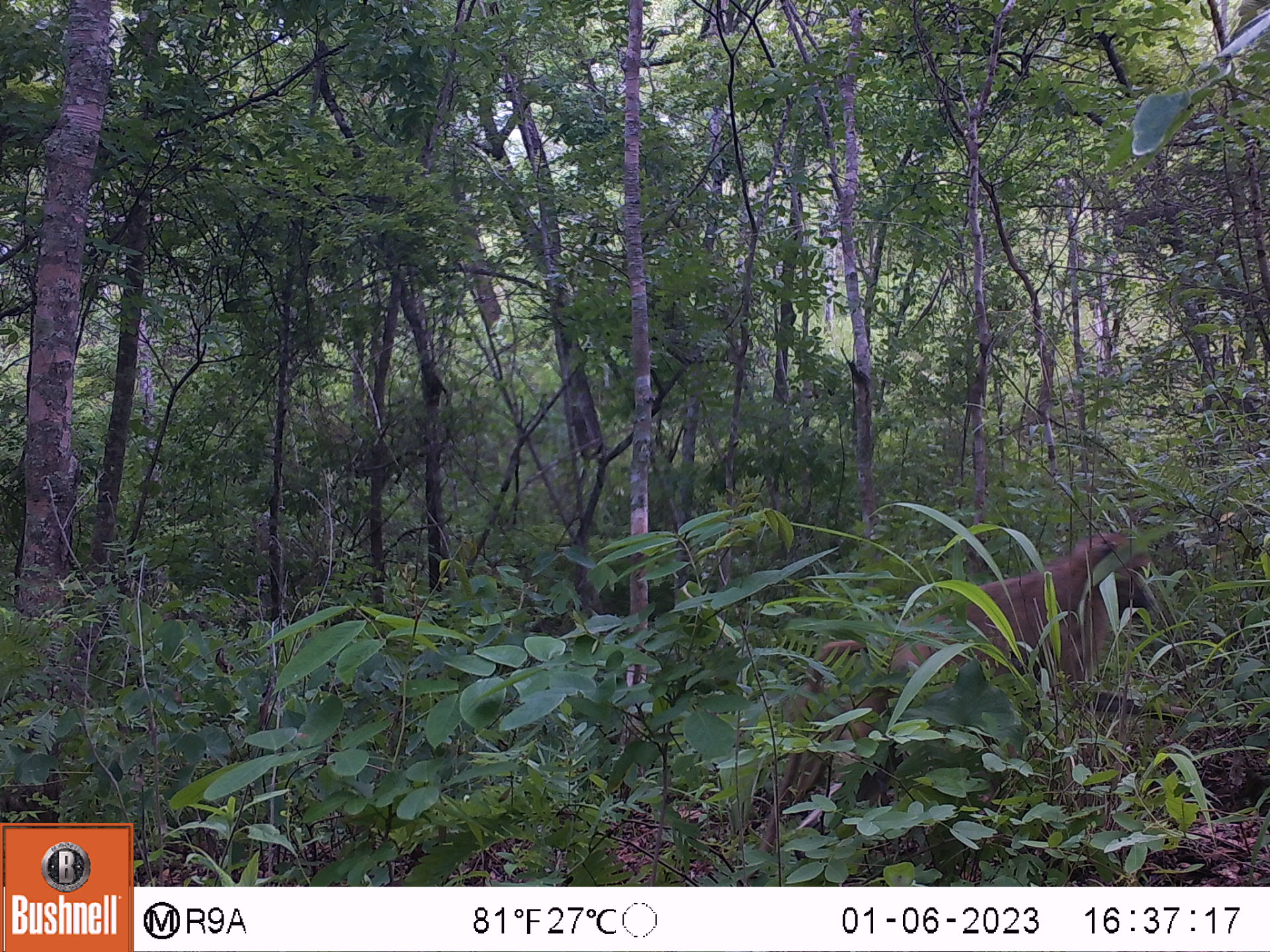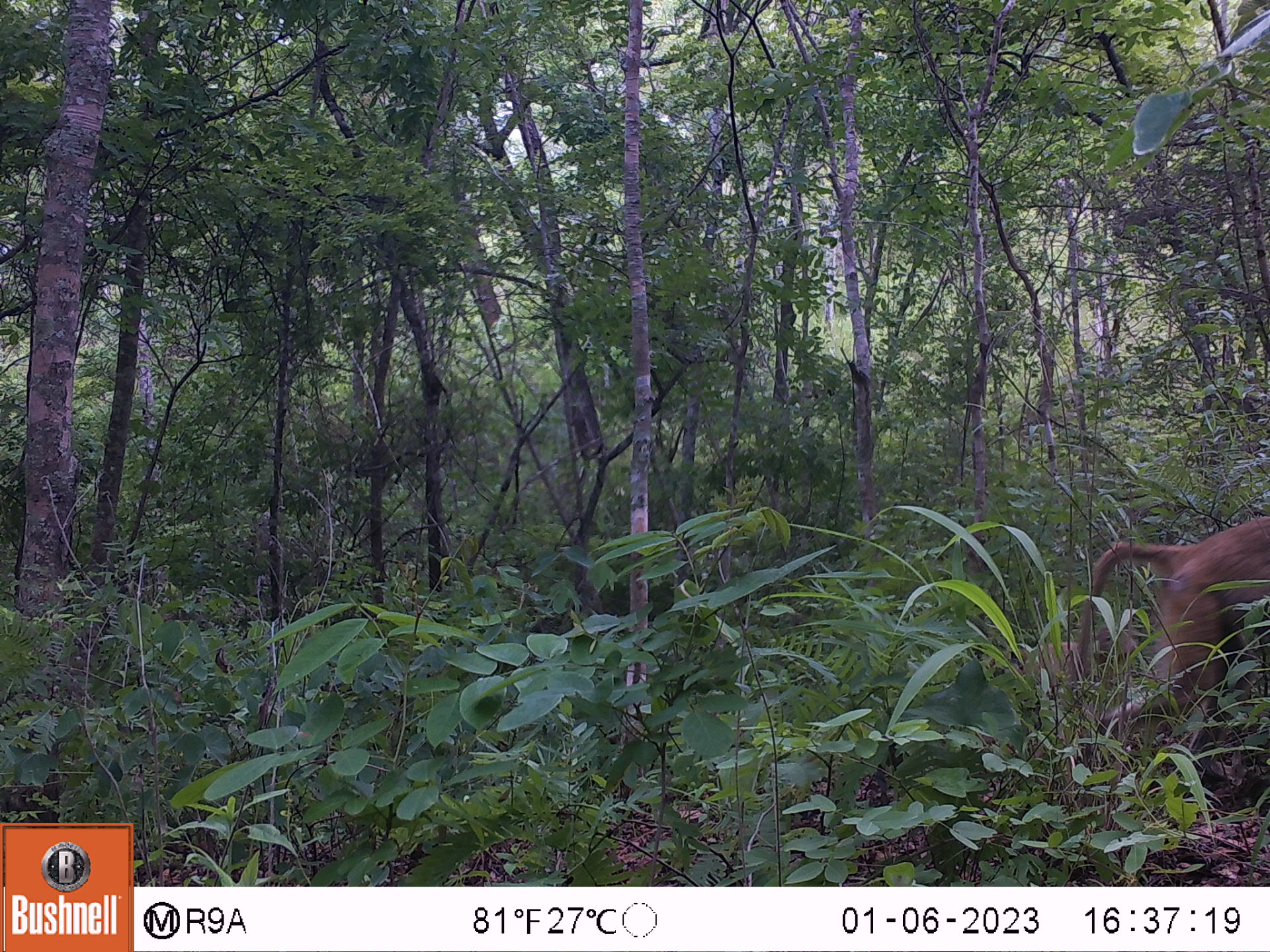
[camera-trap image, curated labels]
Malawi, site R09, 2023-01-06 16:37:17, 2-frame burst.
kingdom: Animalia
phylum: Chordata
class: Mammalia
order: Primates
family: Cercopithecidae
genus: Papio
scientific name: Papio cynocephalus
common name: yellow baboon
Yellow baboon (Papio cynocephalus), count 1.